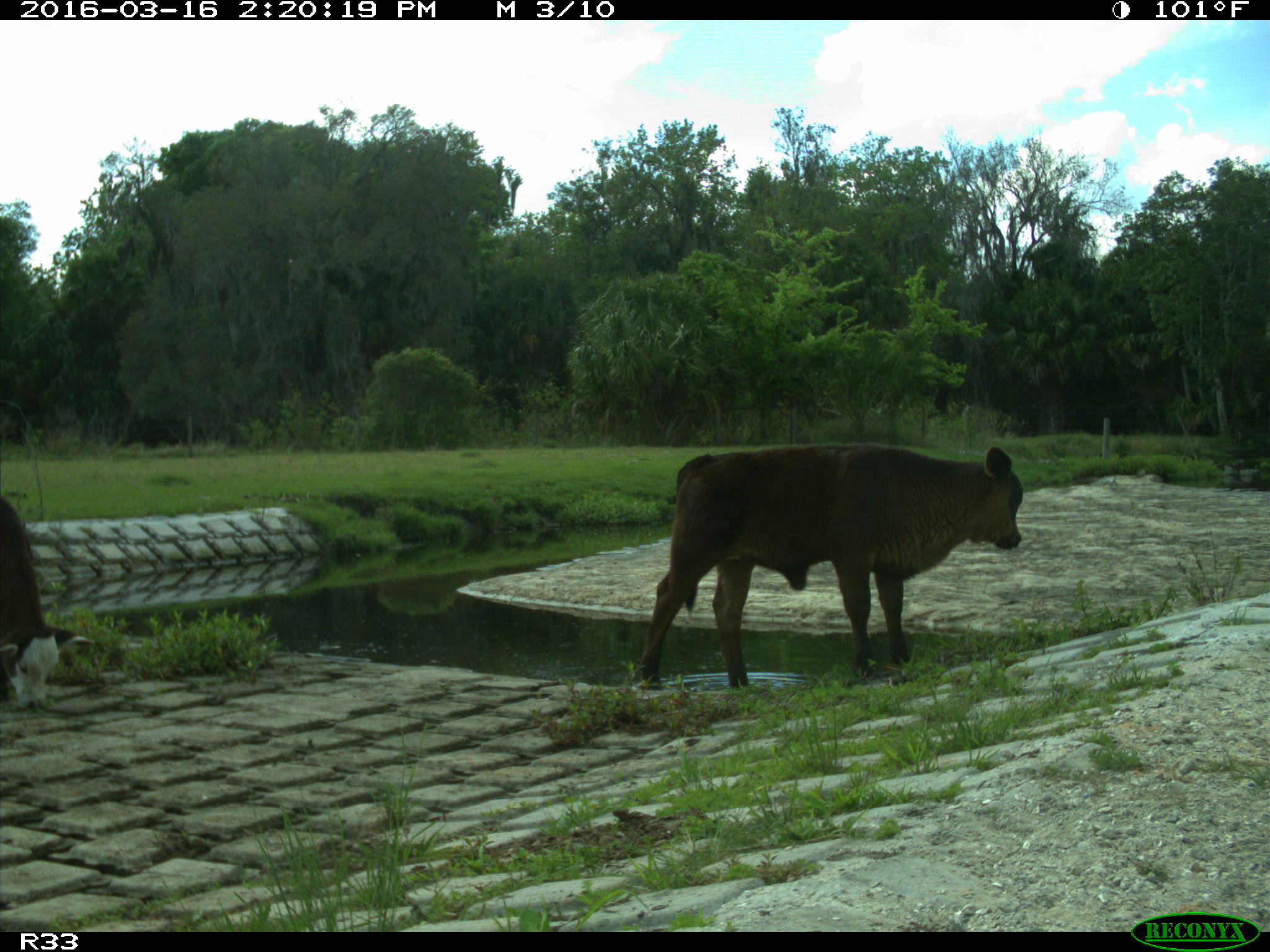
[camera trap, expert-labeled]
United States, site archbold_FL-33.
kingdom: Animalia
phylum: Chordata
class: Mammalia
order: Artiodactyla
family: Bovidae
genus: Bos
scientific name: Bos taurus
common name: domestic cow